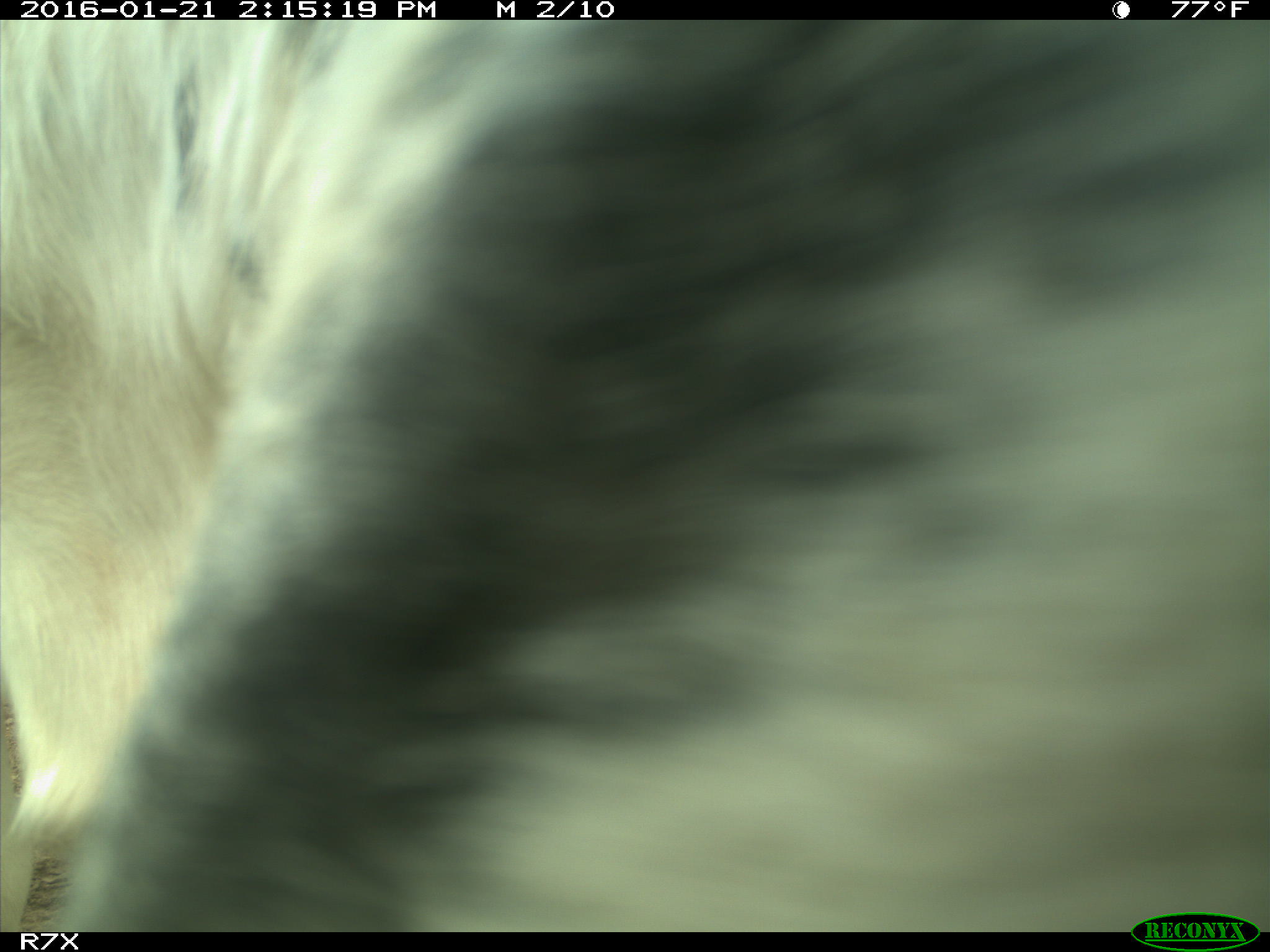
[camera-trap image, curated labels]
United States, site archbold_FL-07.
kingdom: Animalia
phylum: Chordata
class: Mammalia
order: Artiodactyla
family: Bovidae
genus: Bos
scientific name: Bos taurus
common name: domestic cow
Bos taurus (domestic cow).